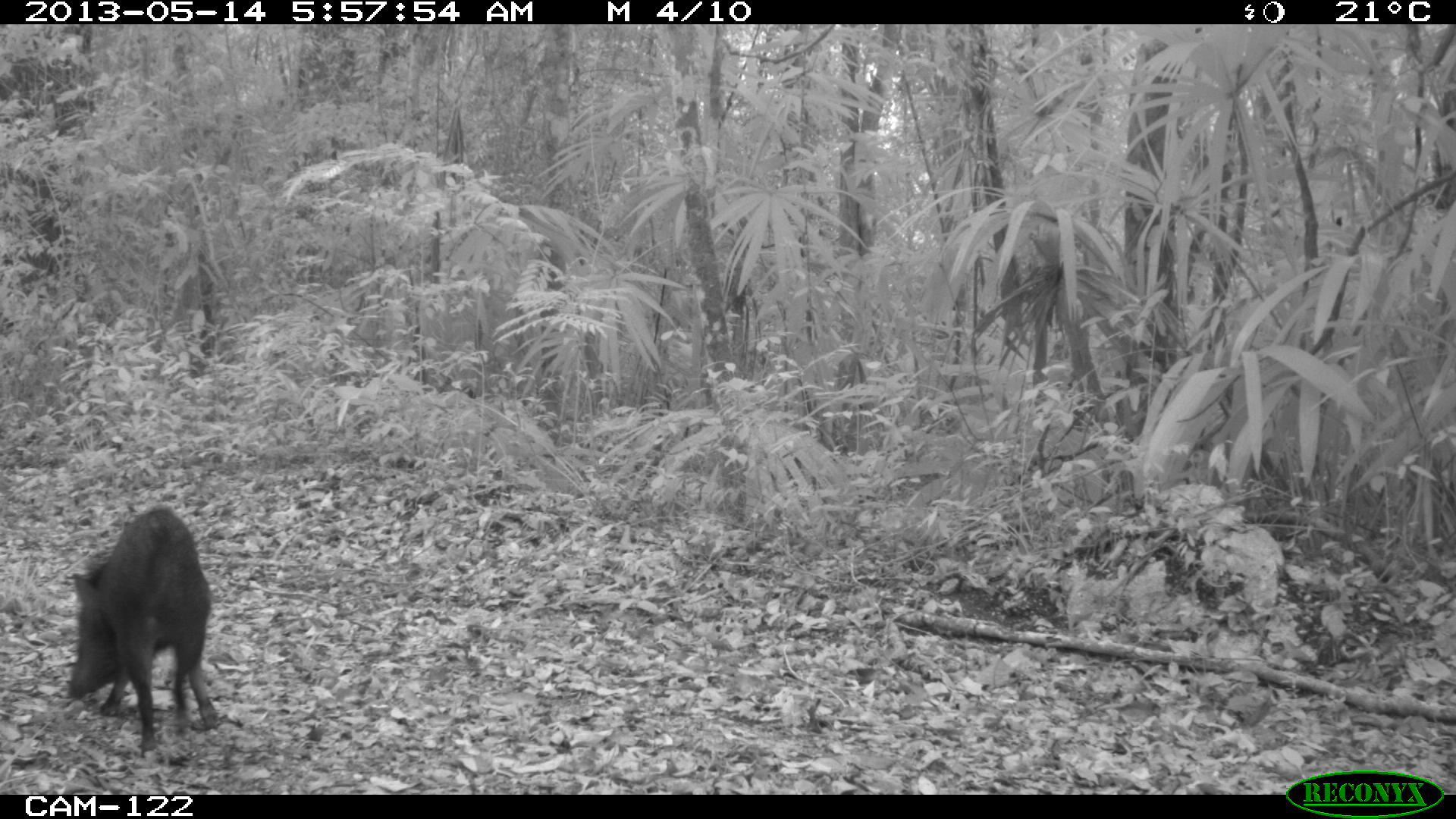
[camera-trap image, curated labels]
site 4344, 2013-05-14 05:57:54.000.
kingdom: Animalia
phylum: Chordata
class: Mammalia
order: Artiodactyla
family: Tayassuidae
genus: Pecari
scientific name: Pecari tajacu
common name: collared peccary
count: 1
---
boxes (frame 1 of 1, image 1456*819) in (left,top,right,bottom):
pecari tajacu: (64,503,219,748)